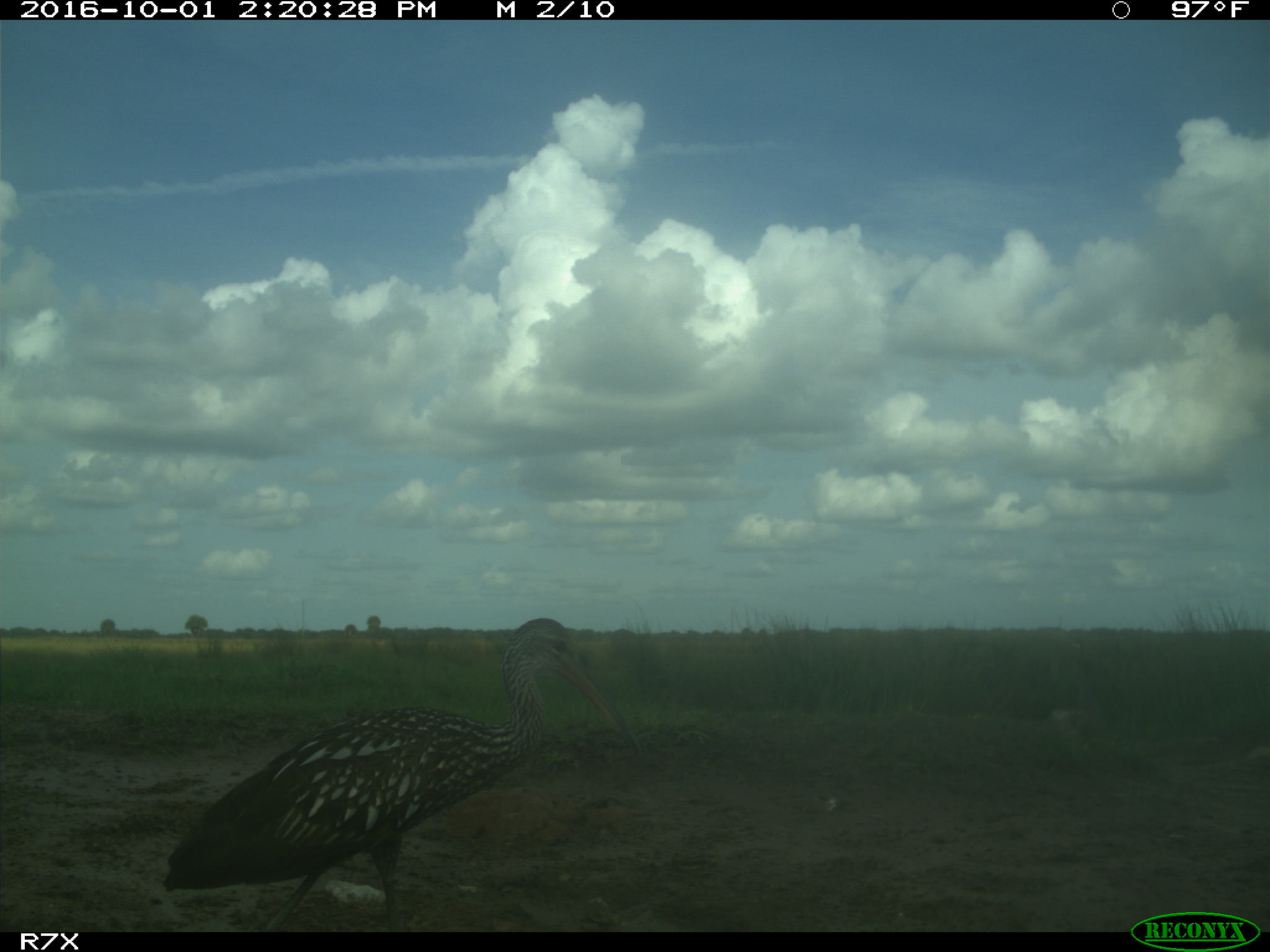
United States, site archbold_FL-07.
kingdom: Animalia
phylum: Chordata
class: Aves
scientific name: Aves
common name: birds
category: unidentified bird